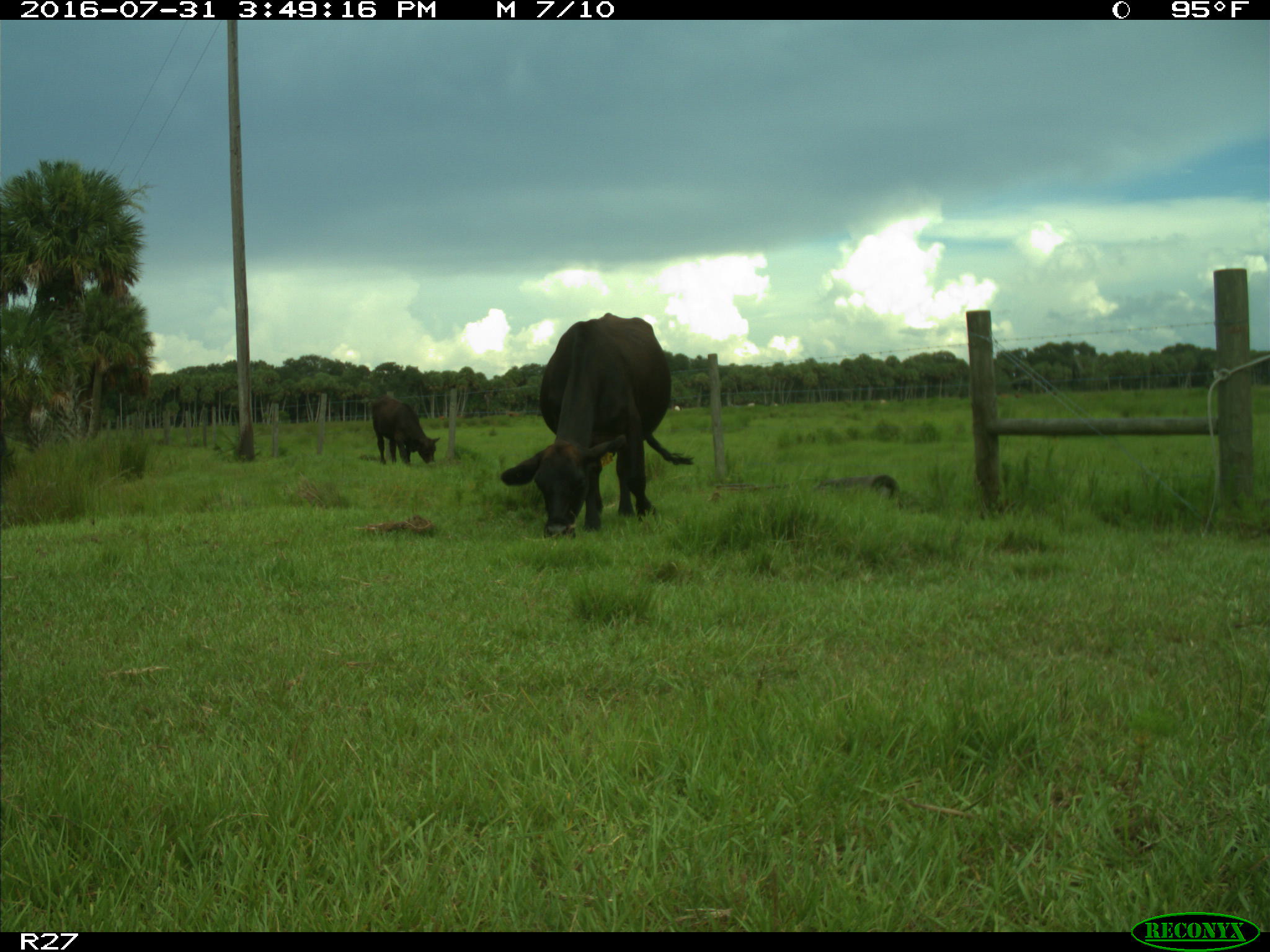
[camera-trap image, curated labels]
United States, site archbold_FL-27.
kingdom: Animalia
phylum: Chordata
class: Mammalia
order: Artiodactyla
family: Bovidae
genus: Bos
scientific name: Bos taurus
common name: domestic cow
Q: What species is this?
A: Bos taurus (domestic cow).